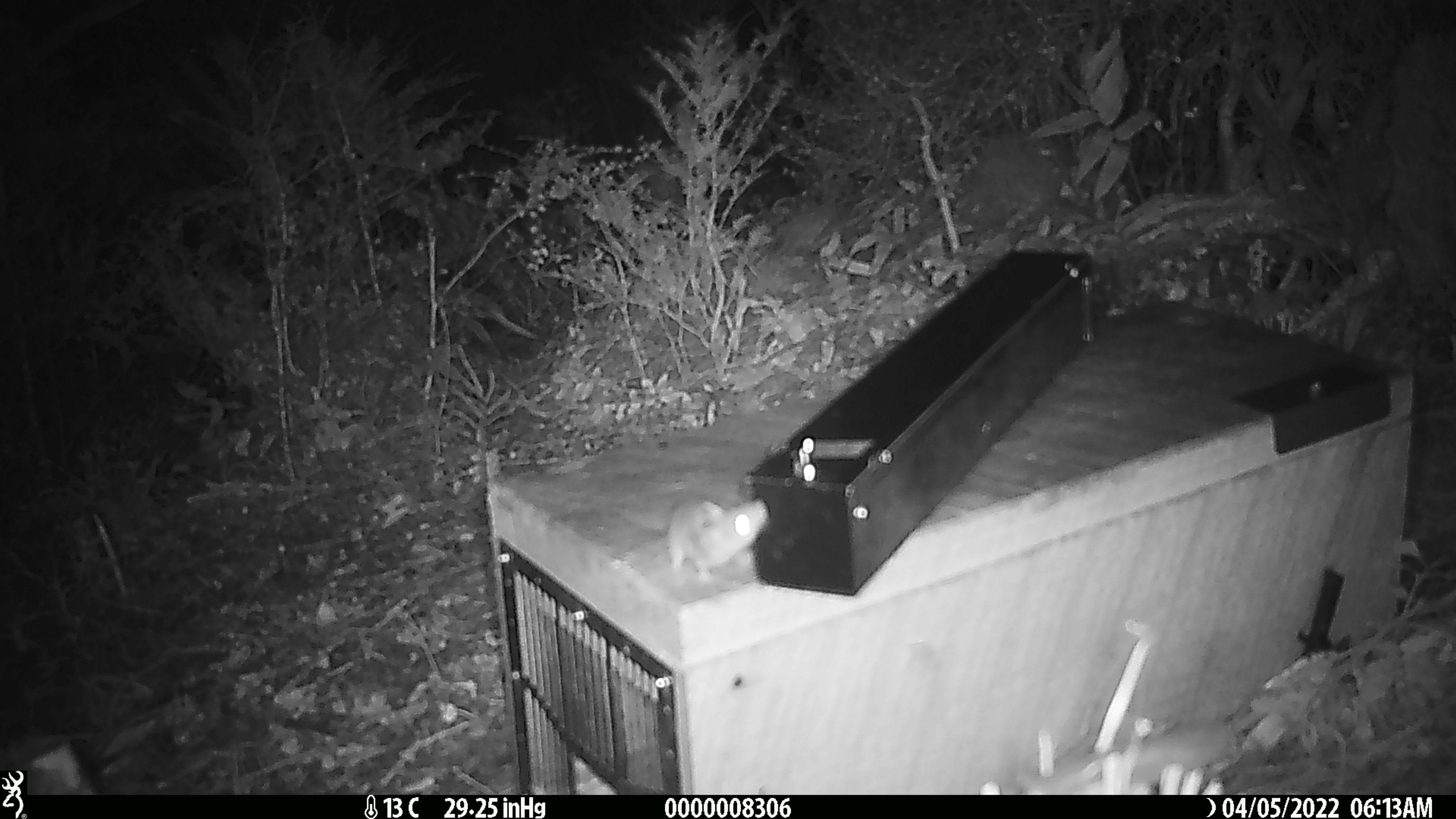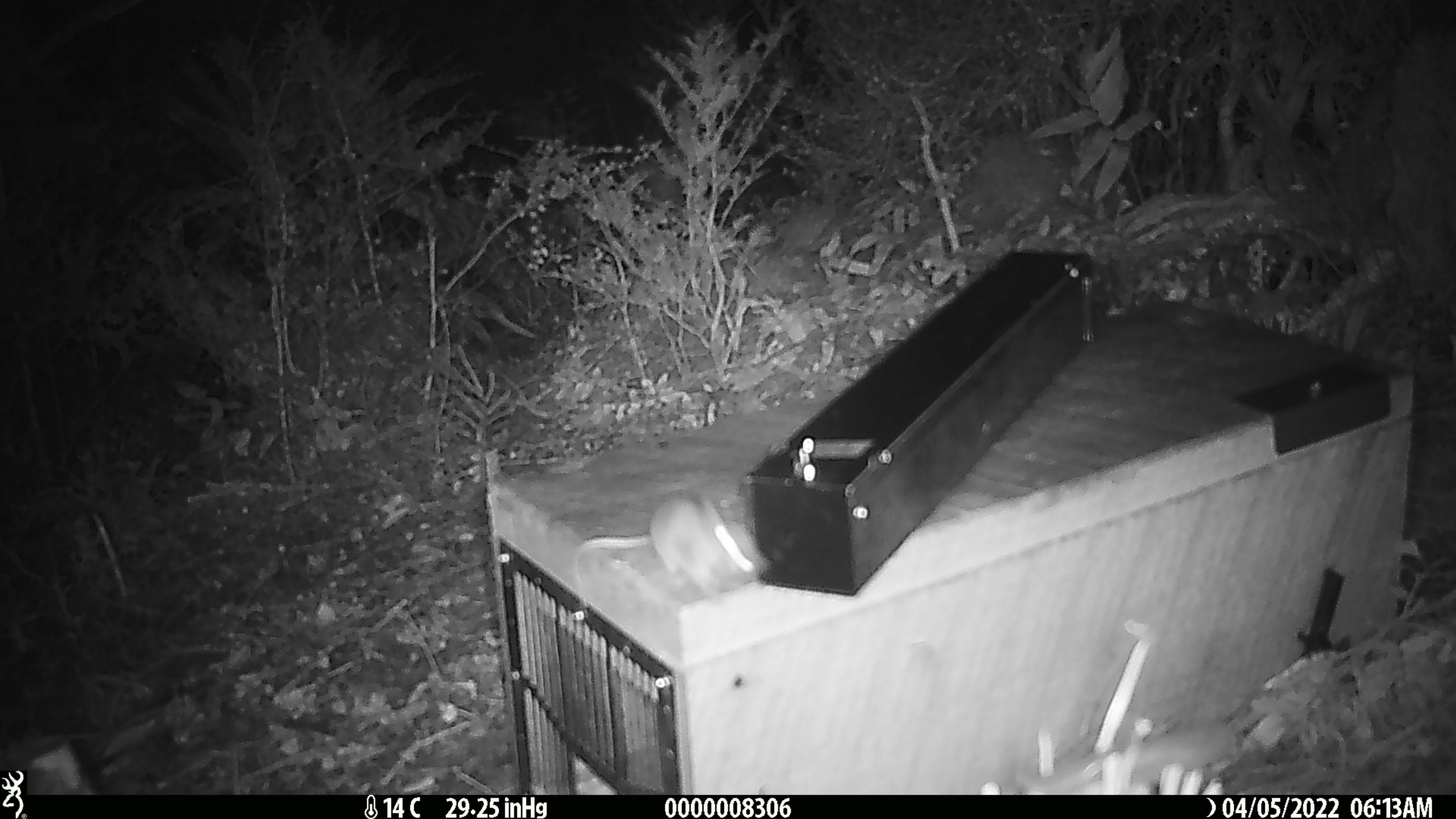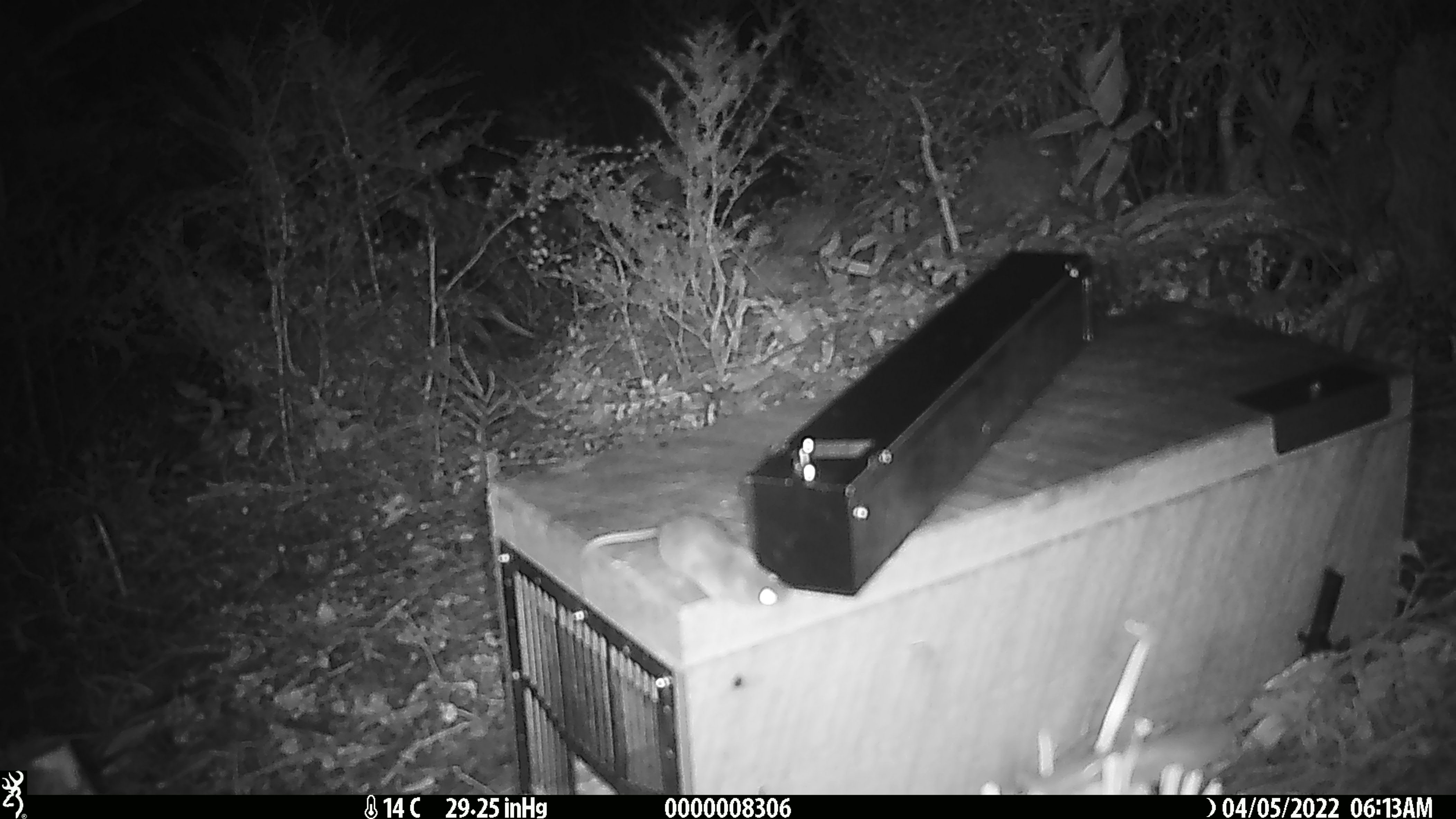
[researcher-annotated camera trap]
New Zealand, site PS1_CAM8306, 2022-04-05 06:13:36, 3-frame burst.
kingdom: Animalia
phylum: Chordata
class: Mammalia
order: Rodentia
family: Muridae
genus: Mus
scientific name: Mus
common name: mouse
Mouse (Mus).